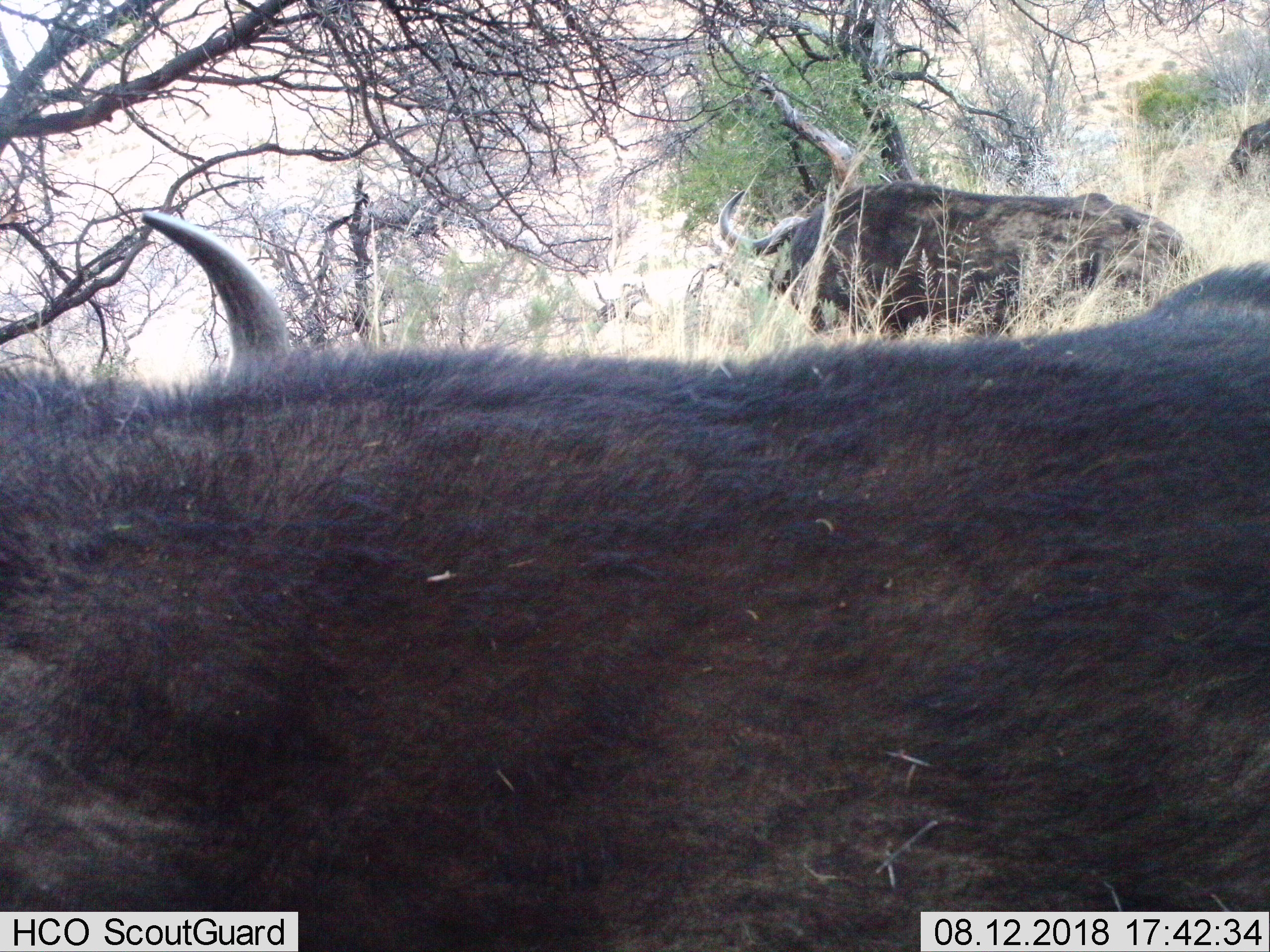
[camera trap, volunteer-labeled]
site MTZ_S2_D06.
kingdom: Animalia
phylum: Chordata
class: Mammalia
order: Artiodactyla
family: Bovidae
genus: Syncerus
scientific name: Syncerus caffer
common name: african buffalo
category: buffalo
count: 2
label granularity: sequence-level